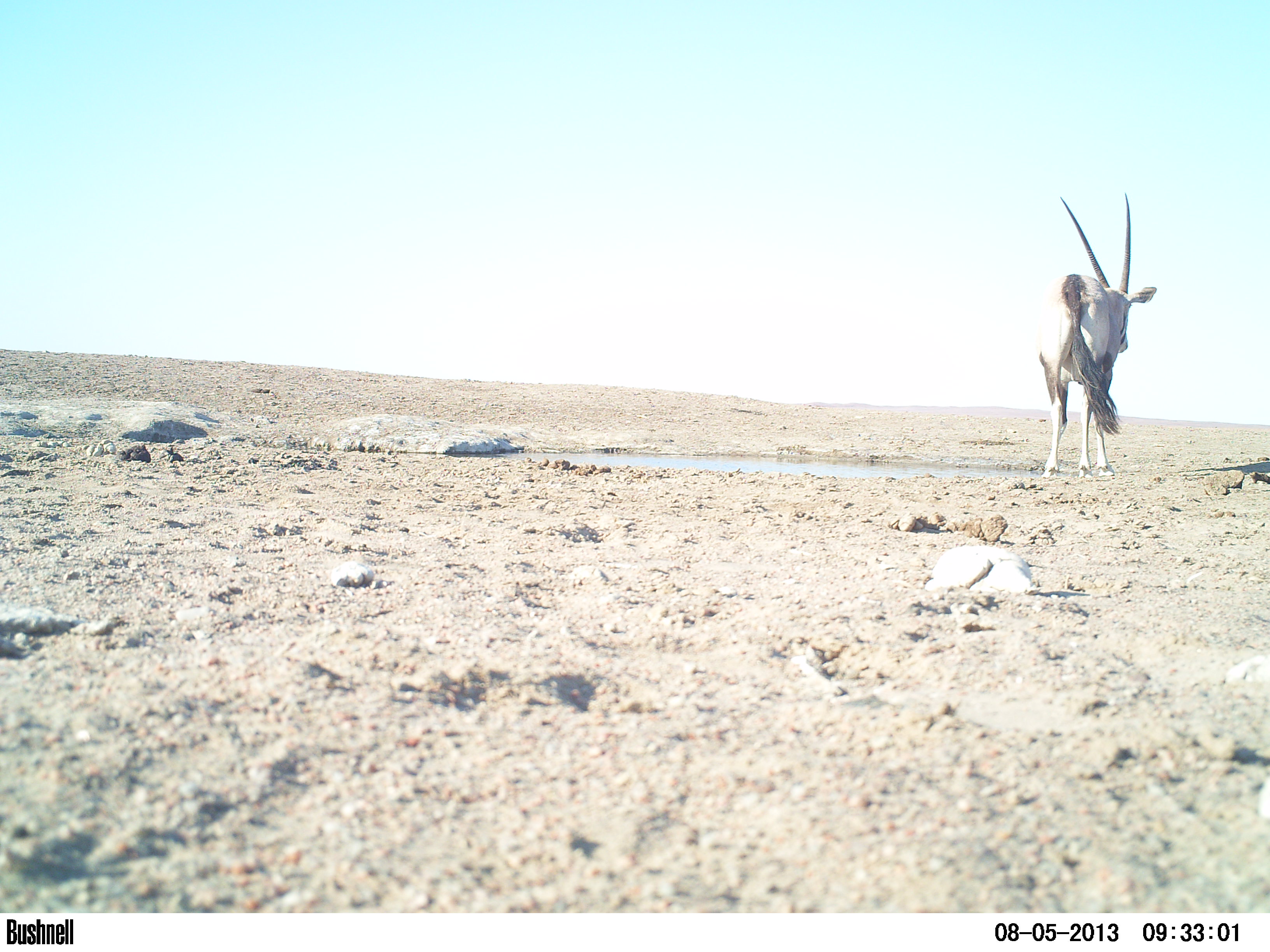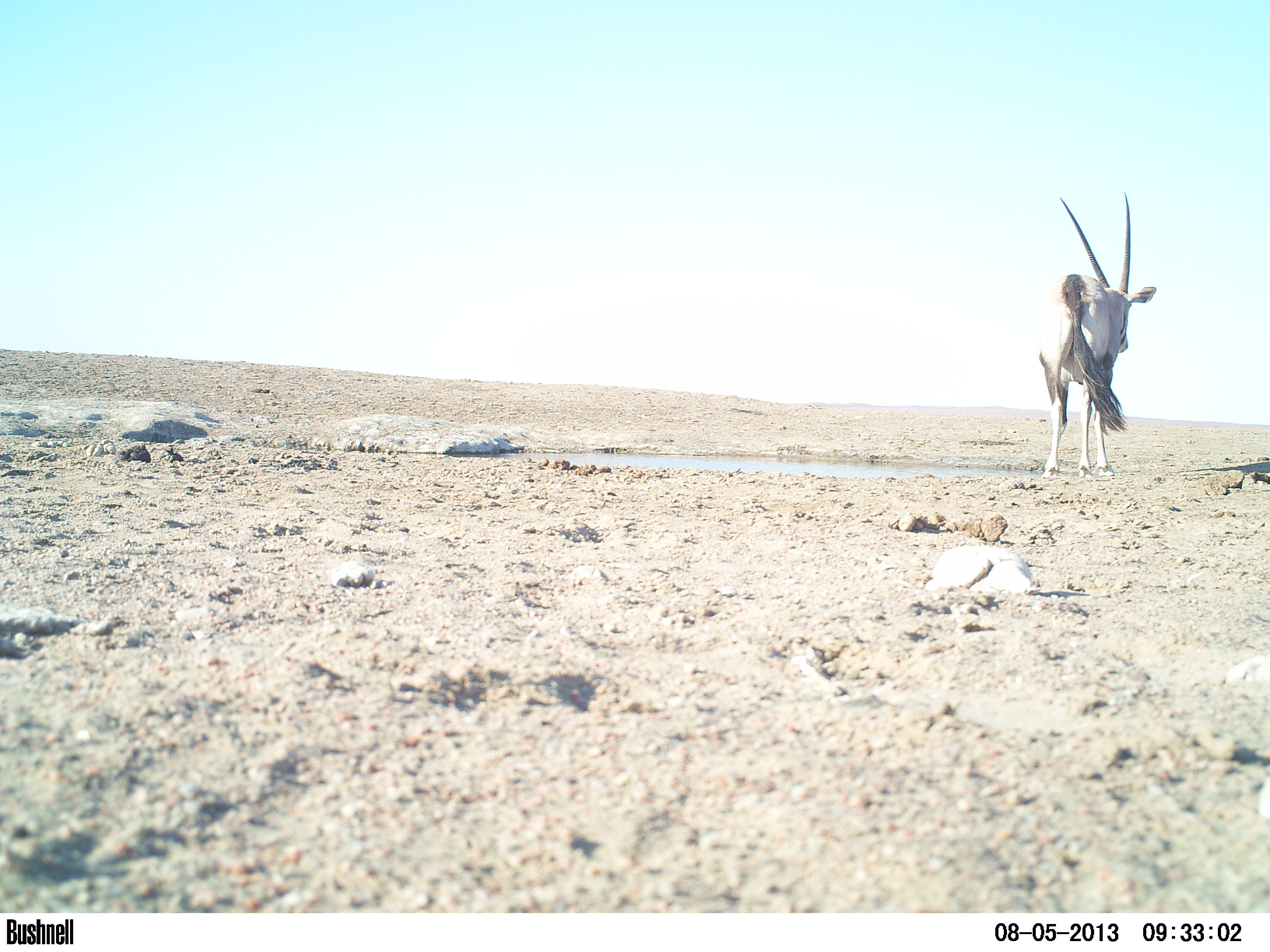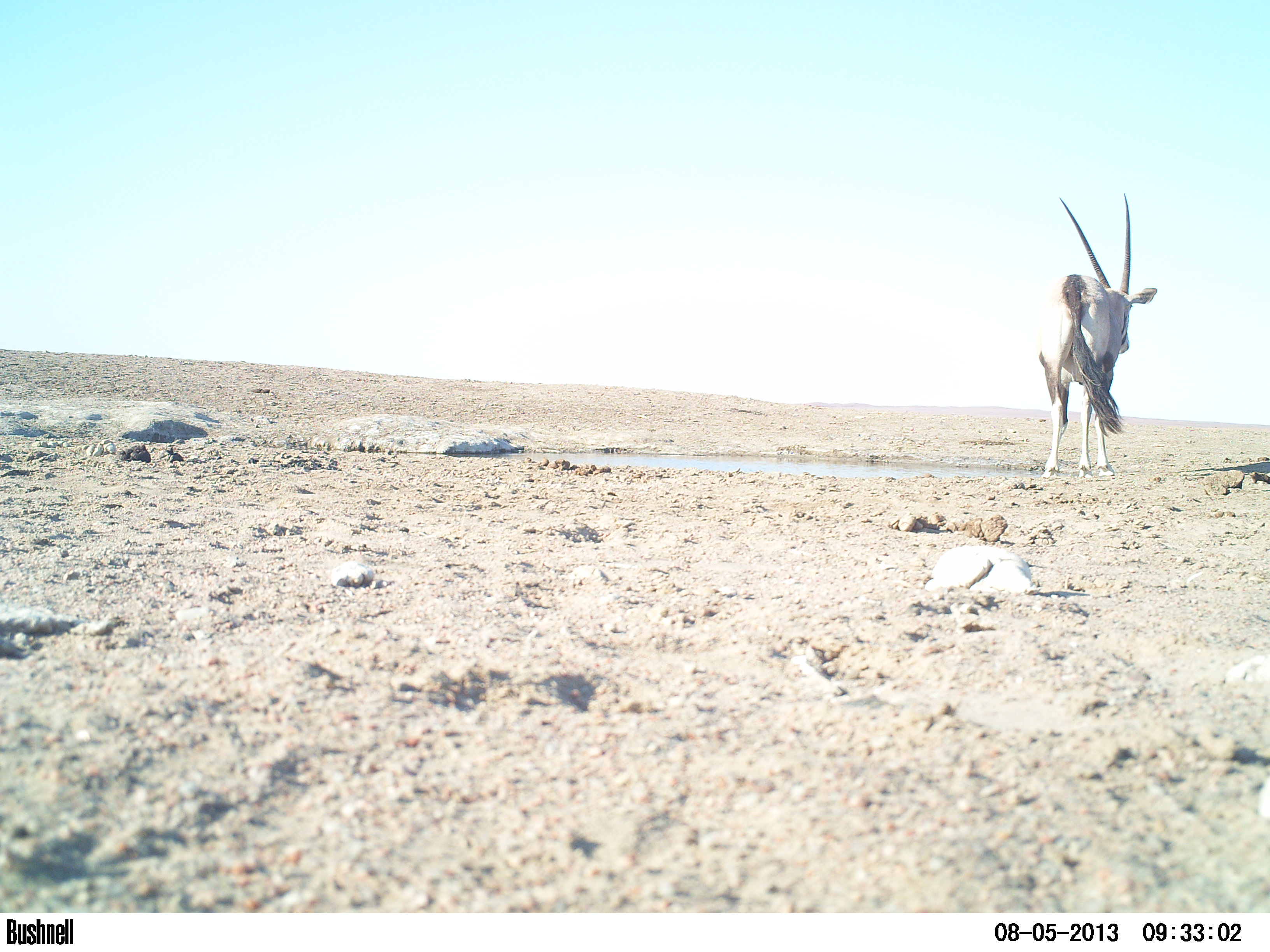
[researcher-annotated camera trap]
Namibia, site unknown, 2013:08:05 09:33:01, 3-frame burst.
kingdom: Animalia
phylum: Chordata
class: Mammalia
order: Artiodactyla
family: Bovidae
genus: Oryx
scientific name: Oryx gazella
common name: gemsbok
Oryx gazella (gemsbok).